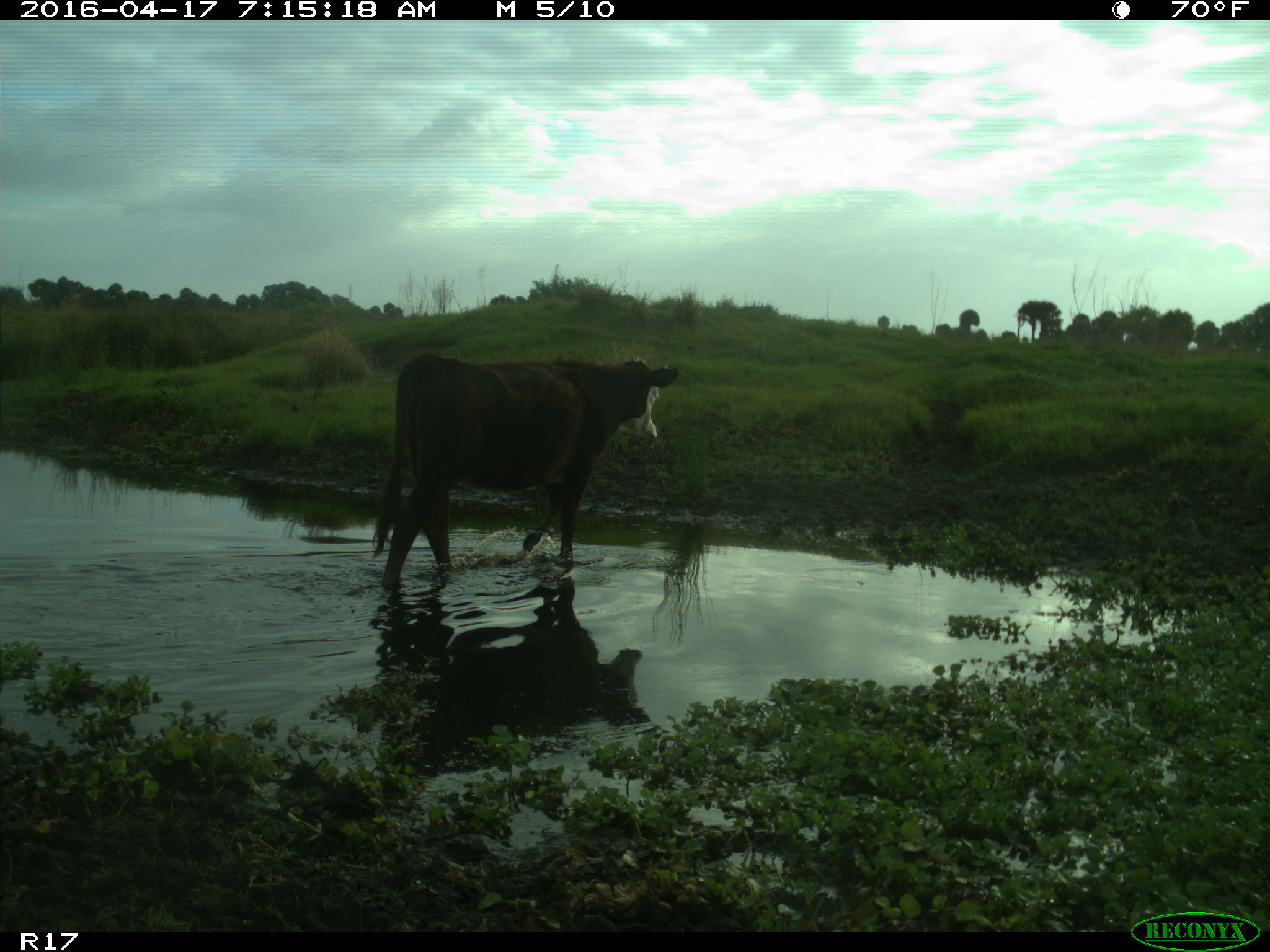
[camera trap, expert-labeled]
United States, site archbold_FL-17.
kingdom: Animalia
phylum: Chordata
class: Mammalia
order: Artiodactyla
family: Bovidae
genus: Bos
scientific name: Bos taurus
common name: domestic cow